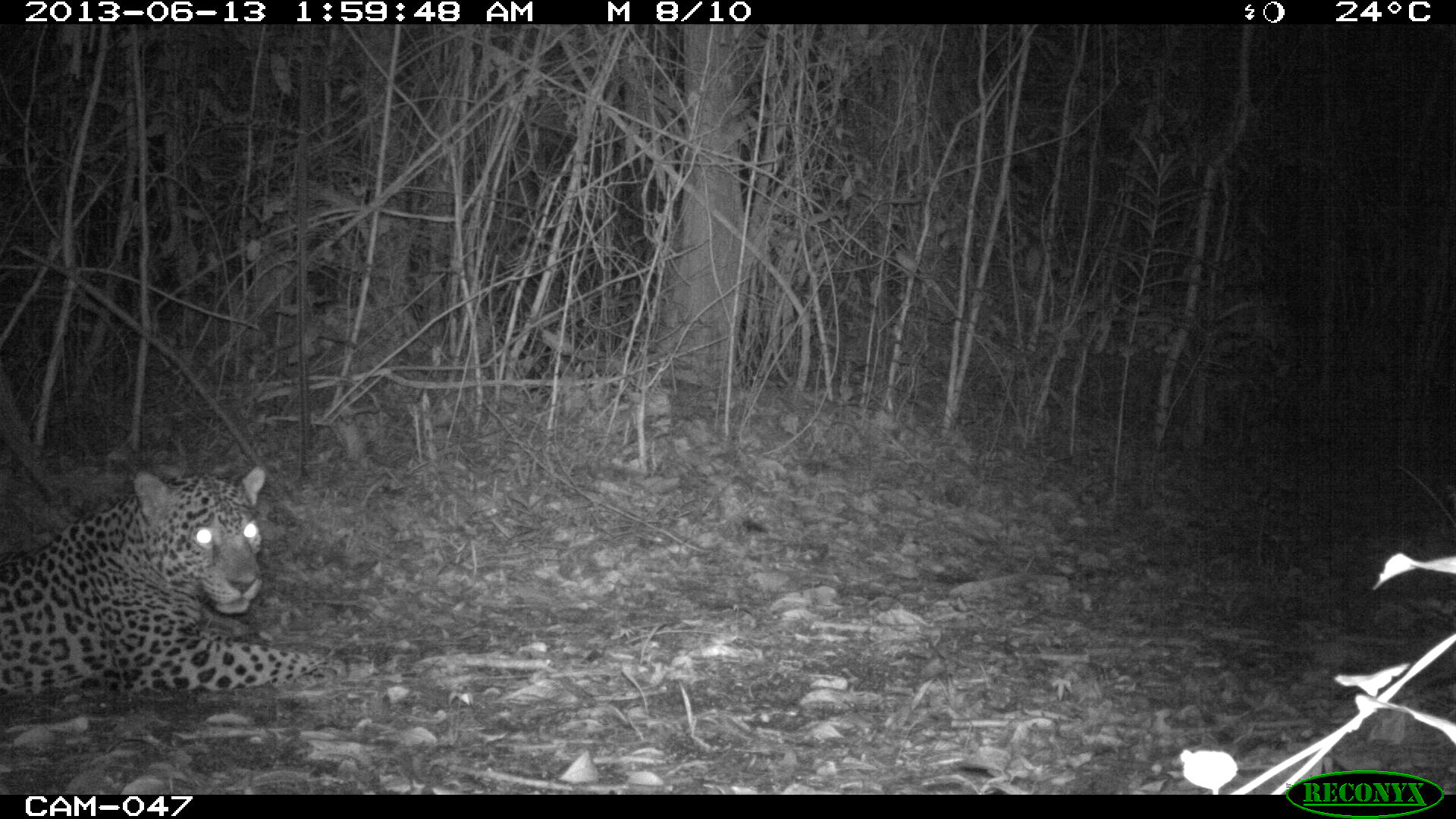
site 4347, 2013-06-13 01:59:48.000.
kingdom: Animalia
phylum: Chordata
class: Mammalia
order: Carnivora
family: Felidae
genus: Panthera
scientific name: Panthera onca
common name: jaguar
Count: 1.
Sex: male.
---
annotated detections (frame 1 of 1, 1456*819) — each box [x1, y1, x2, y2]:
panthera onca: [0, 467, 350, 699]